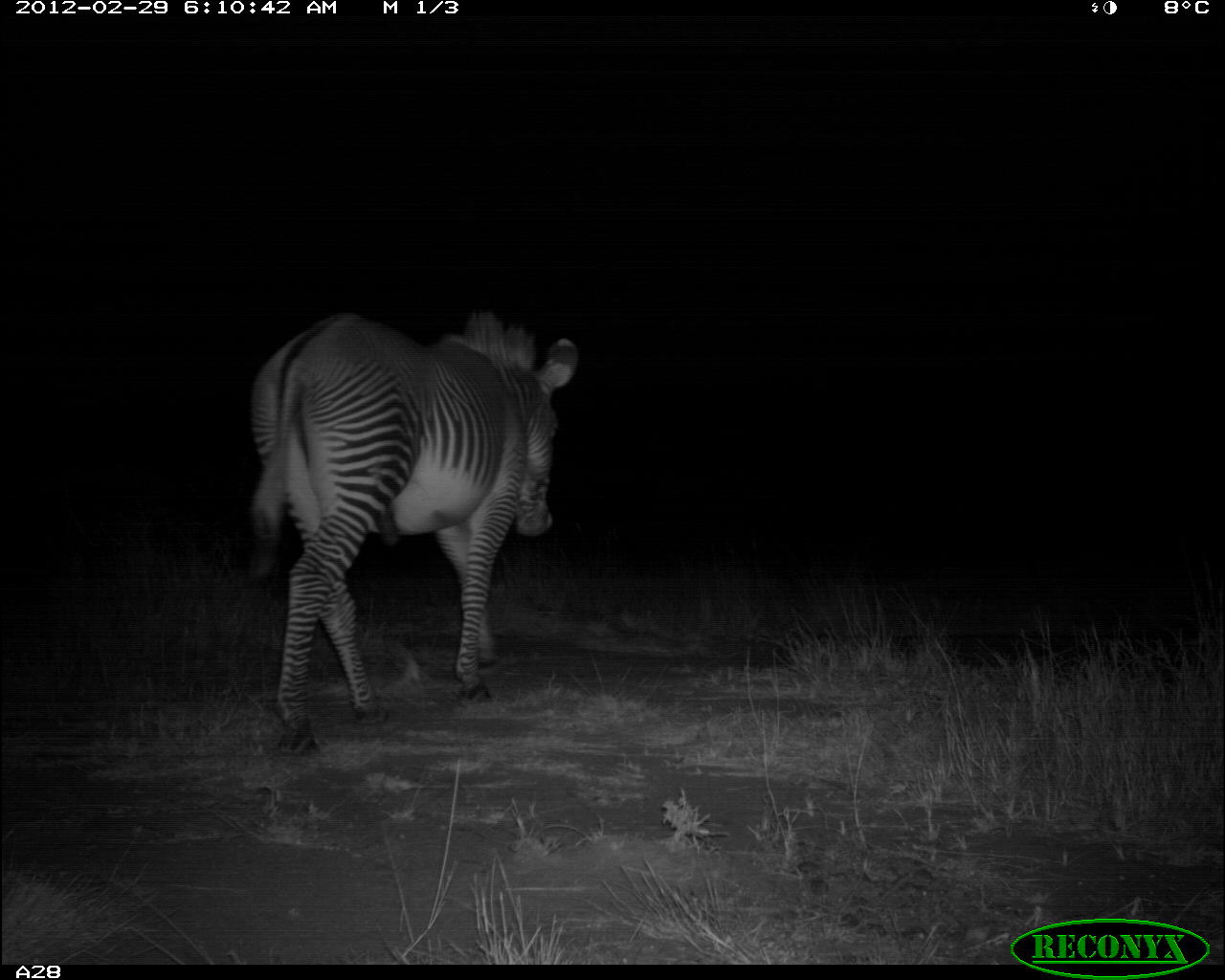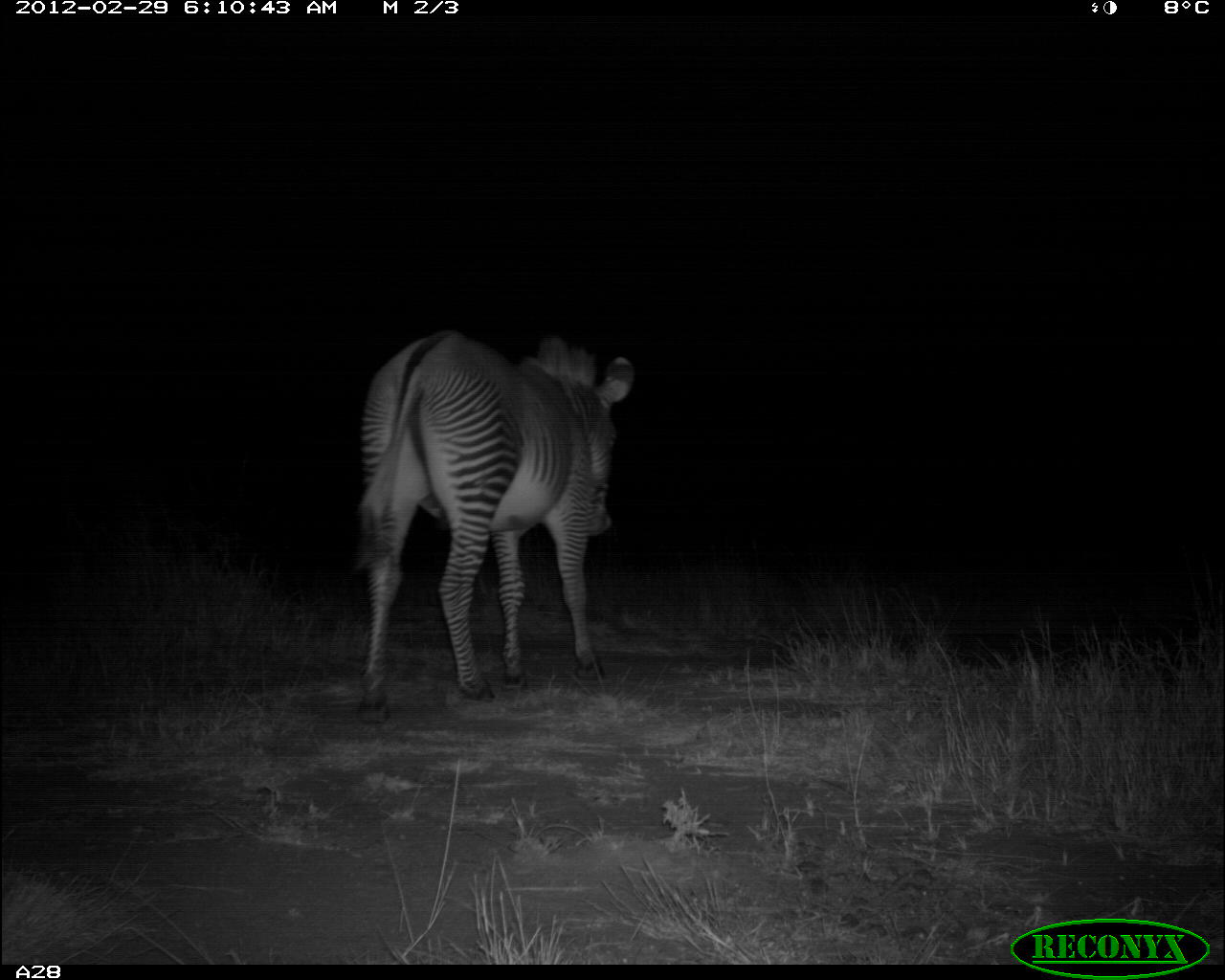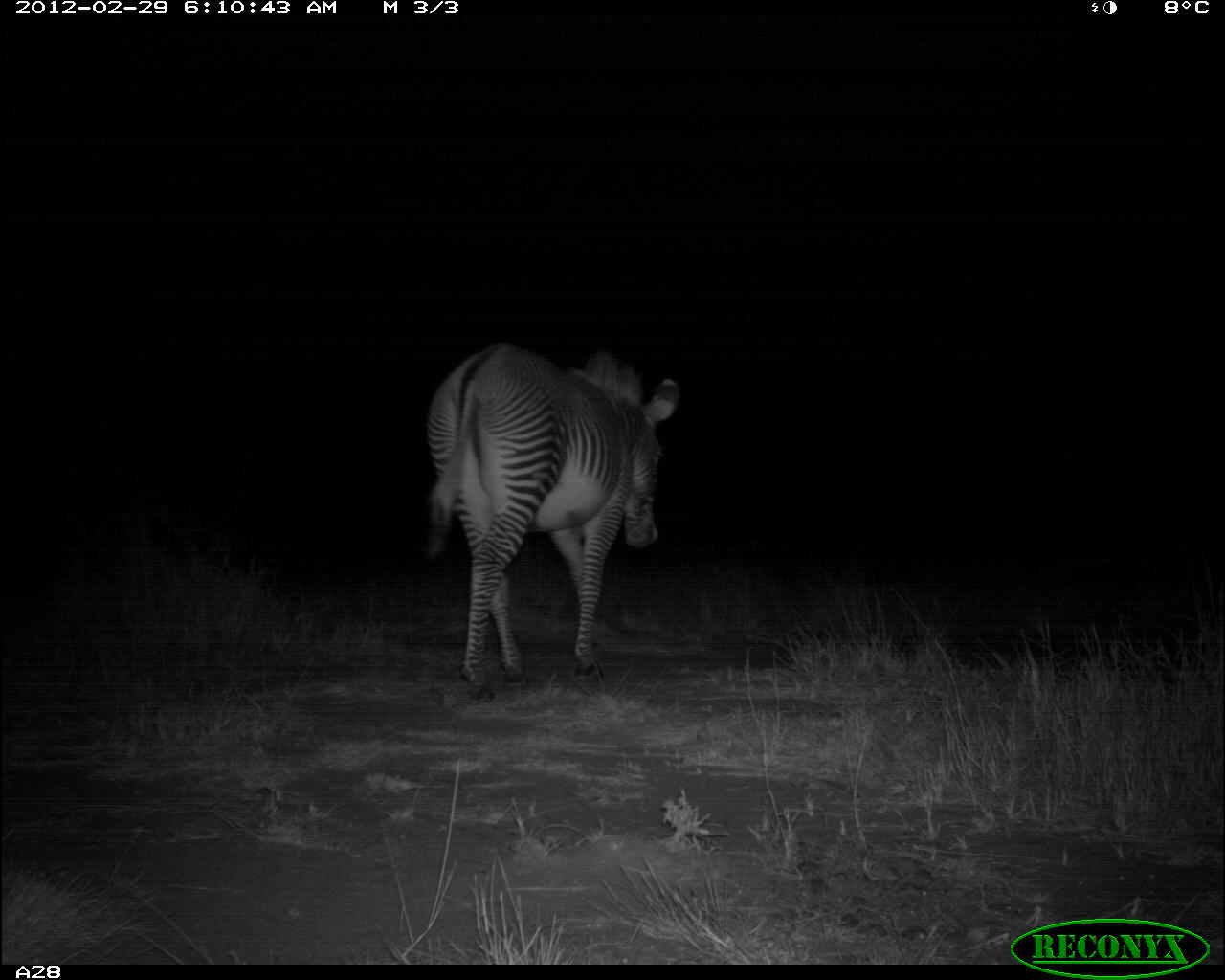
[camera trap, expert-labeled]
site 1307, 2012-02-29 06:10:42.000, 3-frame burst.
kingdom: Animalia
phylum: Chordata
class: Mammalia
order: Perissodactyla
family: Equidae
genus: Equus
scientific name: Equus grevyi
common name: grévy's zebra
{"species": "Equus grevyi (grévy's zebra)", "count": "1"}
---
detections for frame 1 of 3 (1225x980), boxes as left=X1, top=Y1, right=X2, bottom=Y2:
equus grevyi: left=242, top=304, right=578, bottom=759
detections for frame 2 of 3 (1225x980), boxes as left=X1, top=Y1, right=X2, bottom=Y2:
equus grevyi: left=347, top=326, right=633, bottom=727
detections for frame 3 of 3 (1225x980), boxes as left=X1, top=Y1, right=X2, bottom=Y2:
equus grevyi: left=415, top=345, right=680, bottom=701